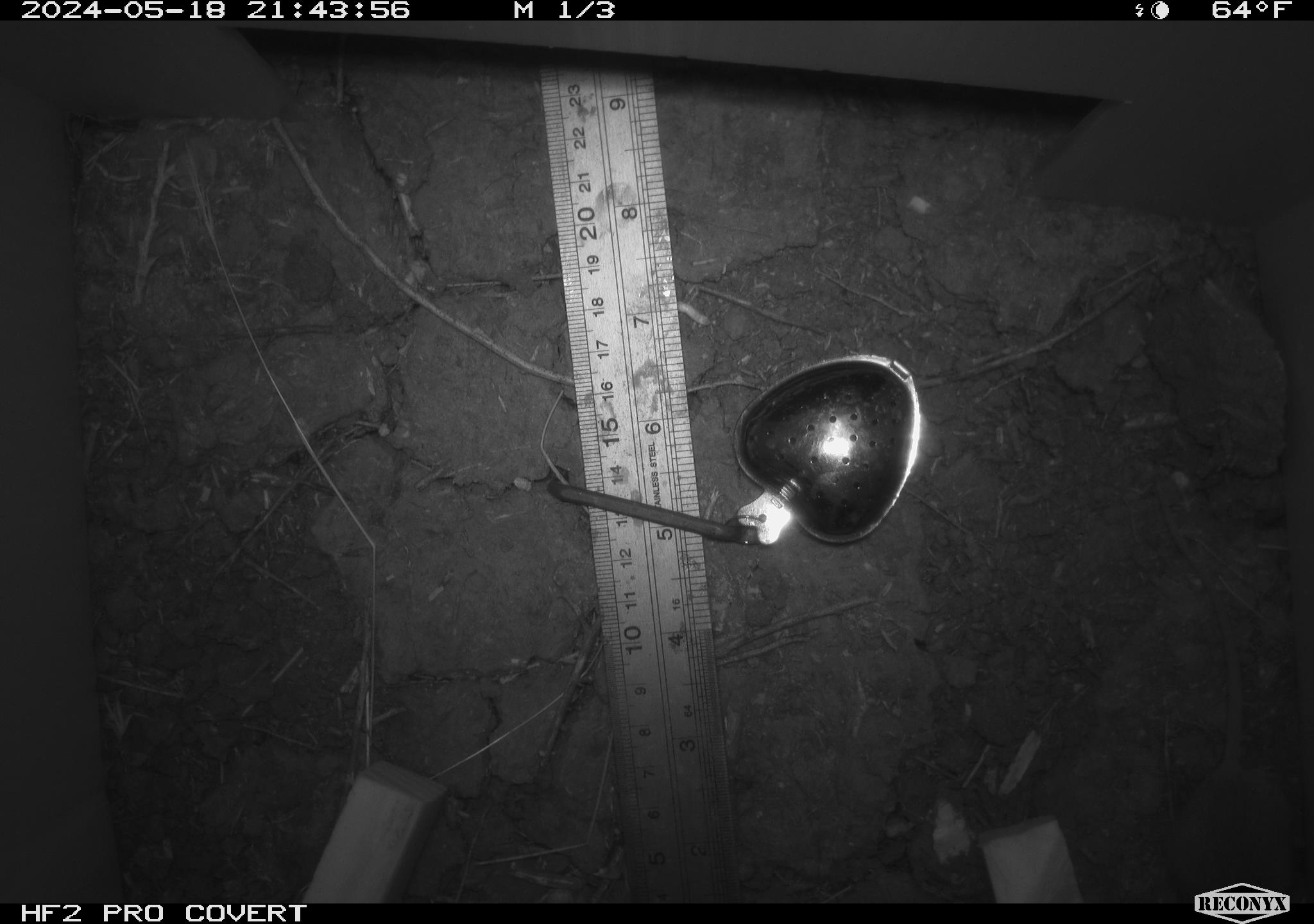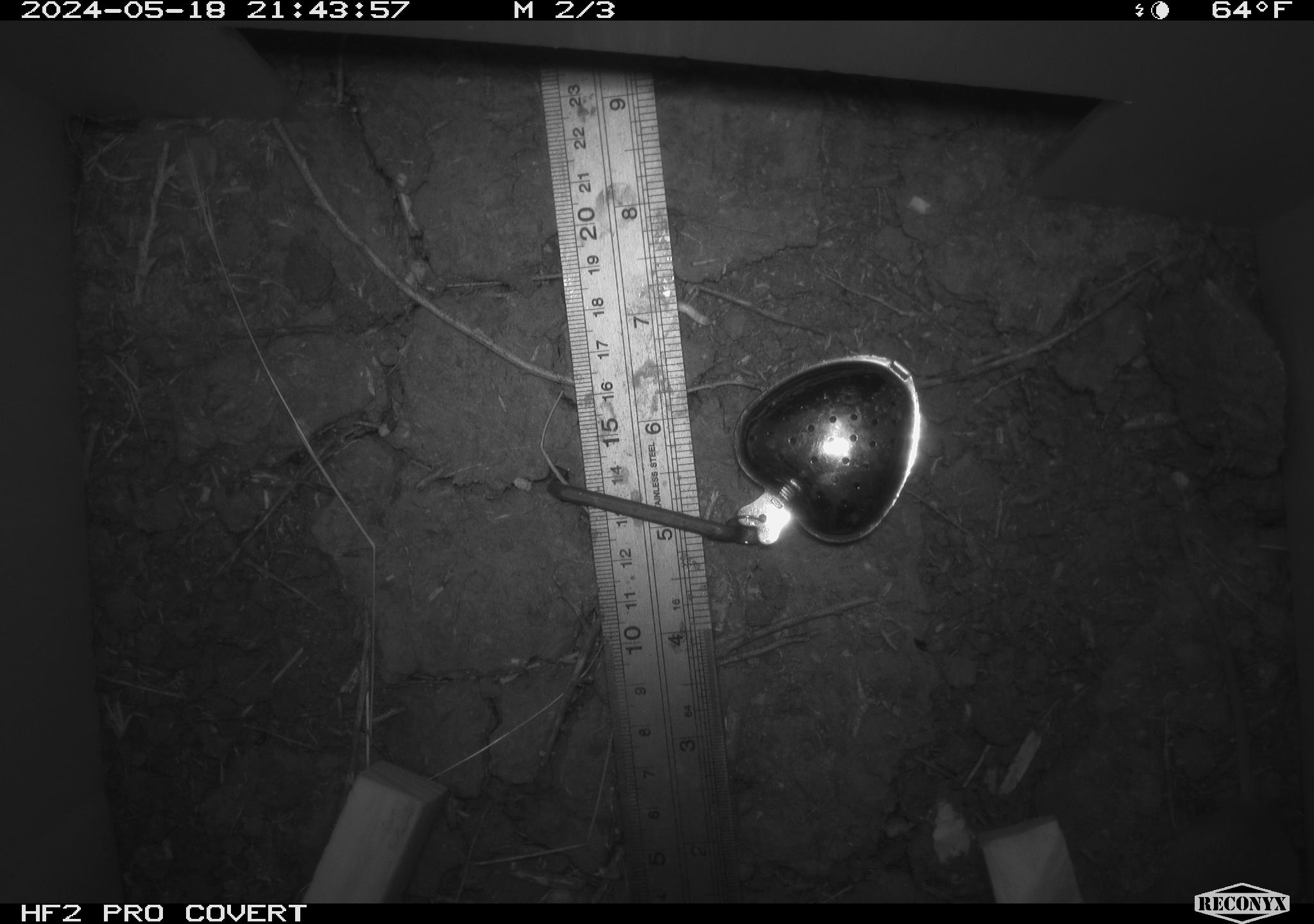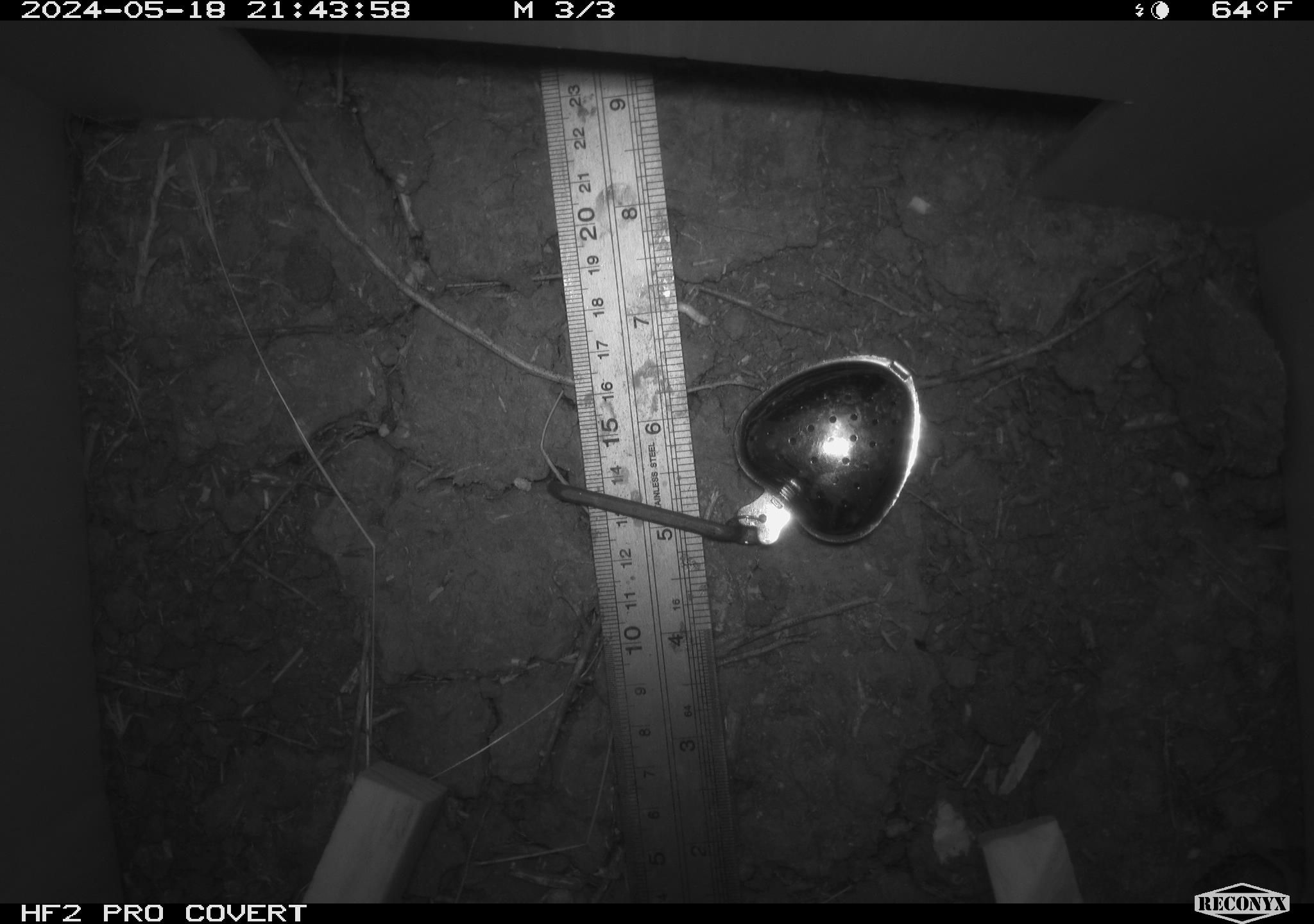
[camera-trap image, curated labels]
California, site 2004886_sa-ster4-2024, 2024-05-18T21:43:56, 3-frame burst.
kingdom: Animalia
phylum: Chordata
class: Mammalia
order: Rodentia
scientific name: Rodentia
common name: mouse species